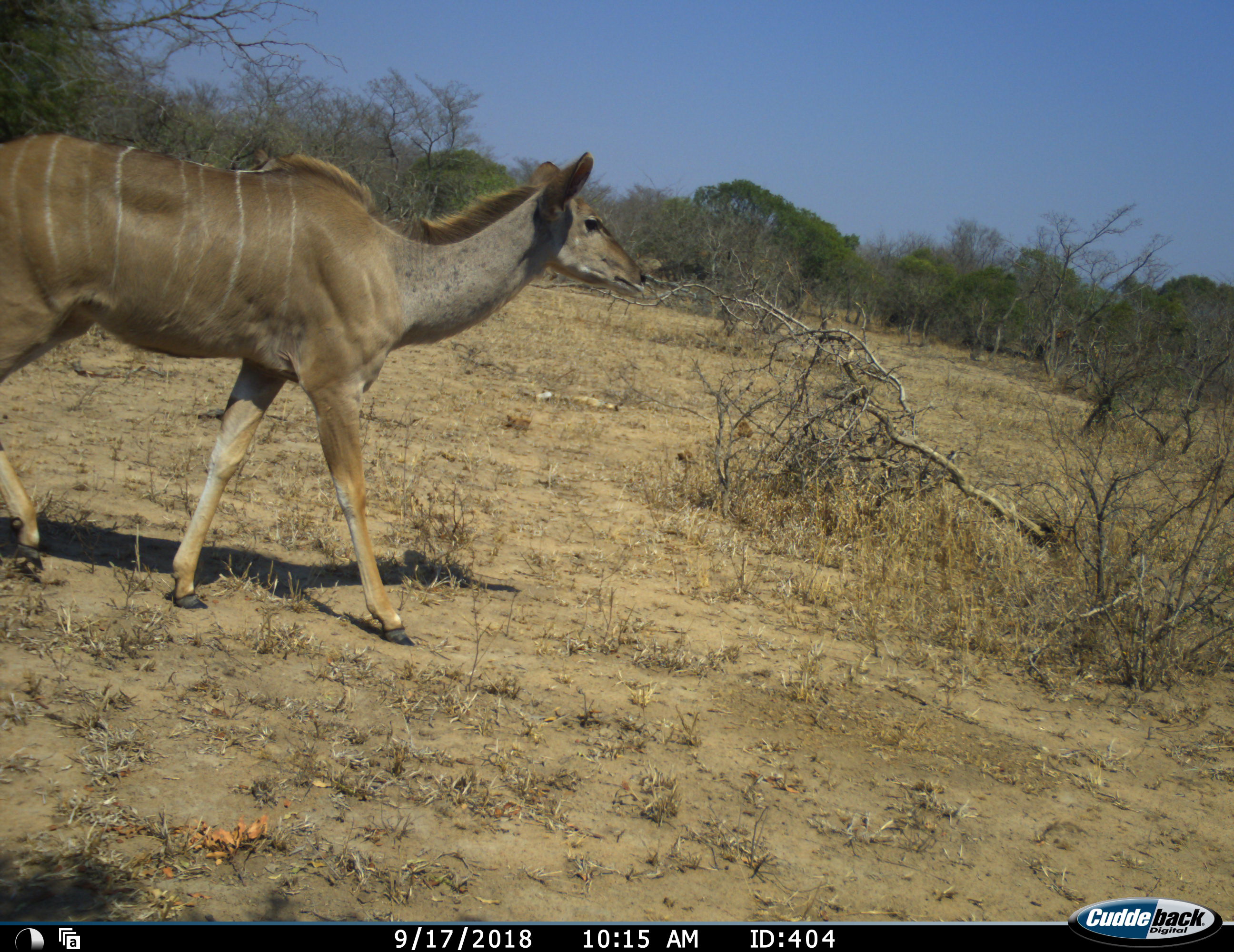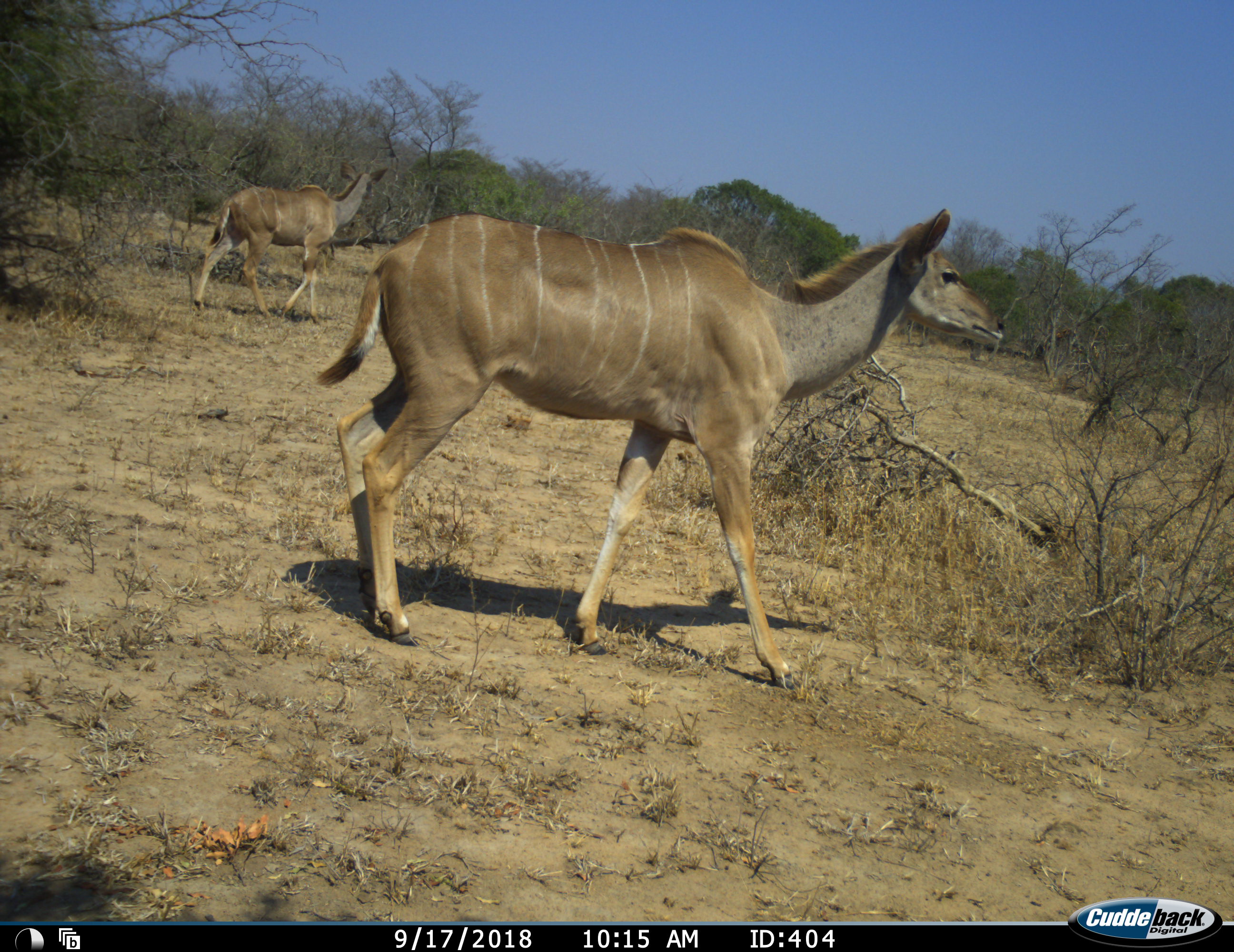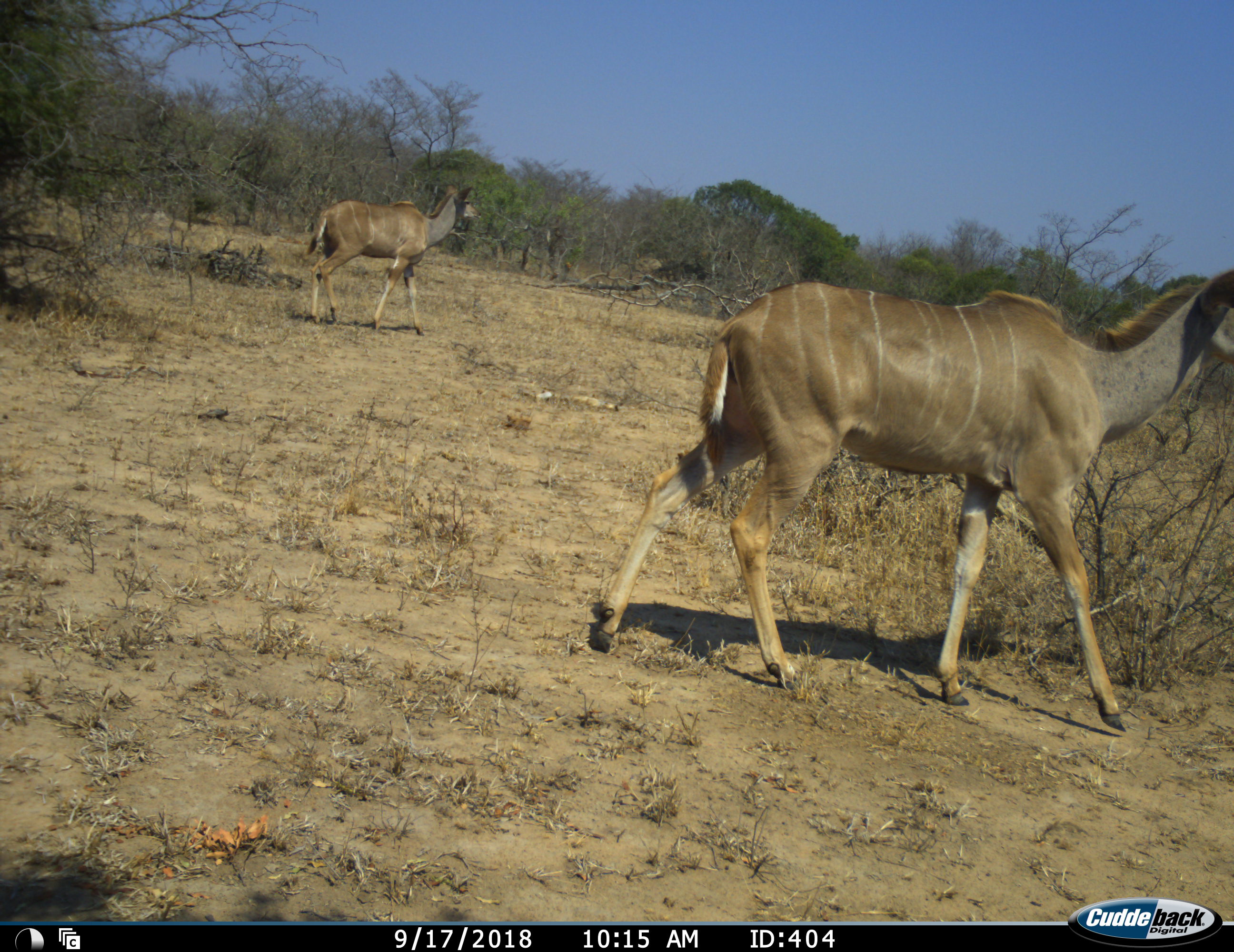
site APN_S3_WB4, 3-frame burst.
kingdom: Animalia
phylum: Chordata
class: Mammalia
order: Artiodactyla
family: Bovidae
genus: Tragelaphus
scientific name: Tragelaphus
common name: kudu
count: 2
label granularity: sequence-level